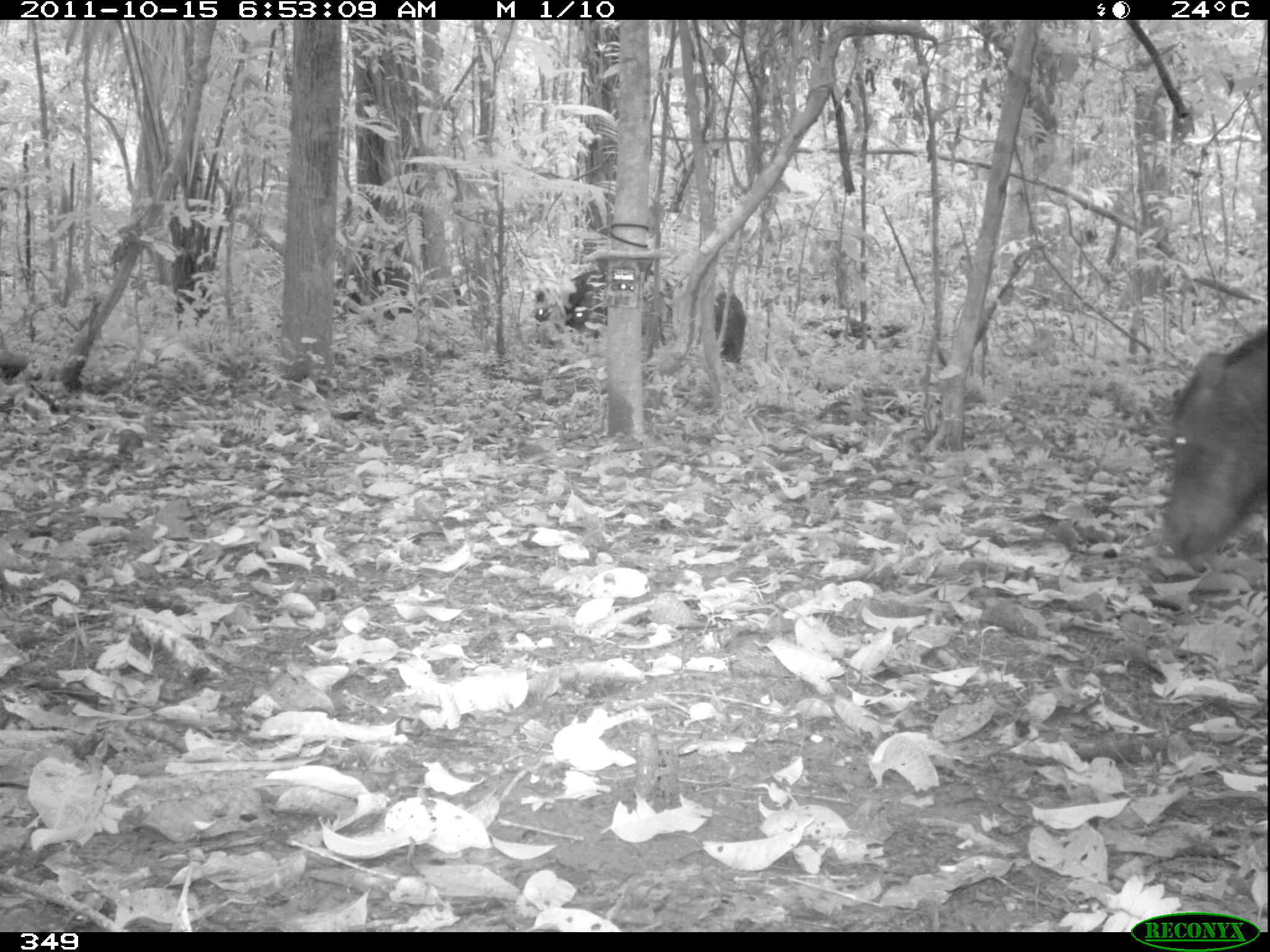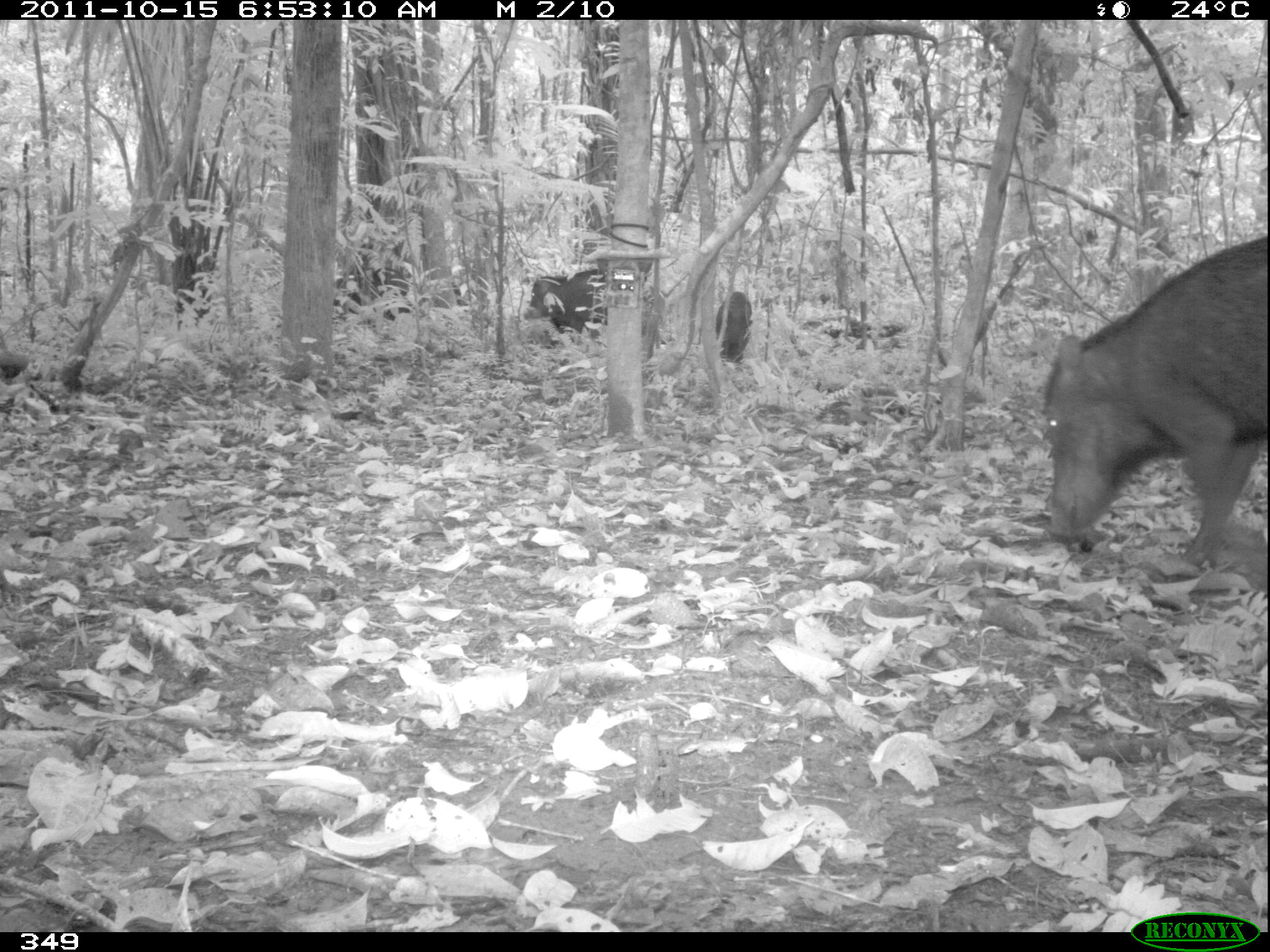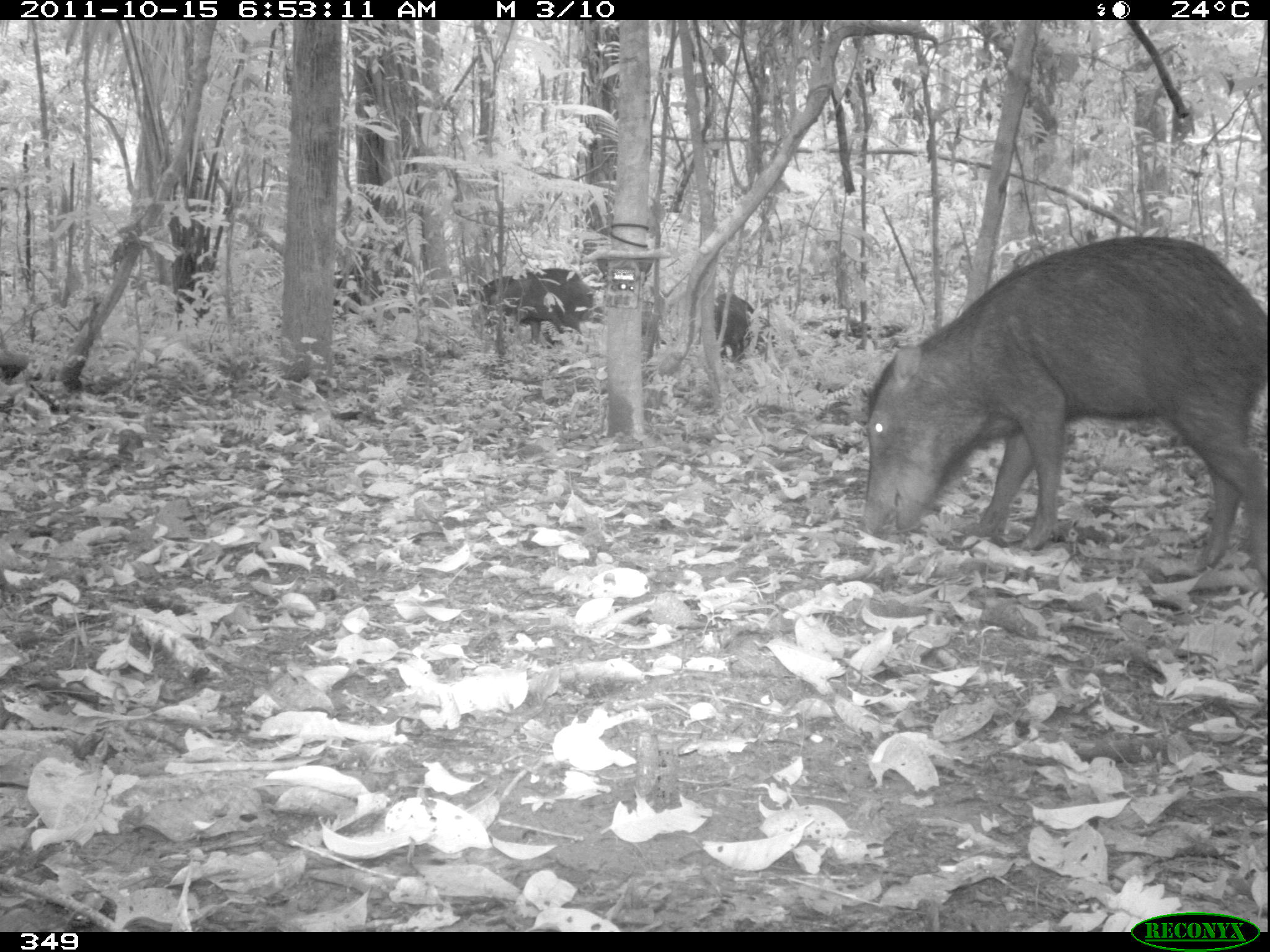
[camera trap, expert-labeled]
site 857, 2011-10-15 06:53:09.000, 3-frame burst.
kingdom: Animalia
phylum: Chordata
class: Mammalia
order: Artiodactyla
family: Tayassuidae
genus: Tayassu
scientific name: Tayassu pecari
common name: white-lipped peccary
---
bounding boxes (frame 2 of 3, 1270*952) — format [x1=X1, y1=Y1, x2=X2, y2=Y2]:
tayassu pecari: [x1=1037, y1=233, x2=1270, y2=571]; [x1=524, y1=268, x2=666, y2=348]; [x1=328, y1=268, x2=412, y2=324]; [x1=716, y1=291, x2=754, y2=363]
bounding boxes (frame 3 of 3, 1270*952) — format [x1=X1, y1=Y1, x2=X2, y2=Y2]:
tayassu pecari: [x1=858, y1=233, x2=1264, y2=573]; [x1=478, y1=266, x2=605, y2=346]; [x1=712, y1=291, x2=776, y2=362]